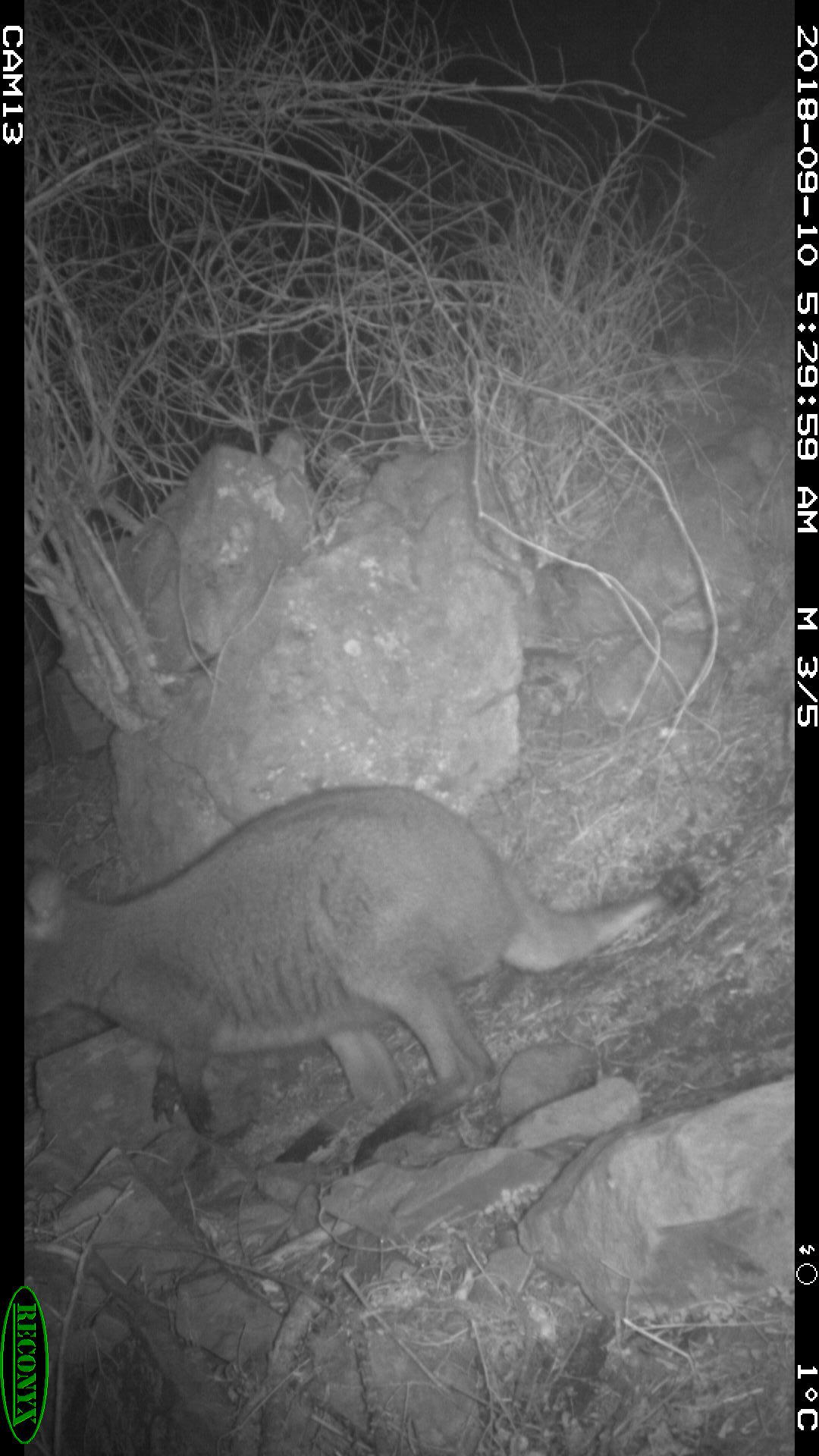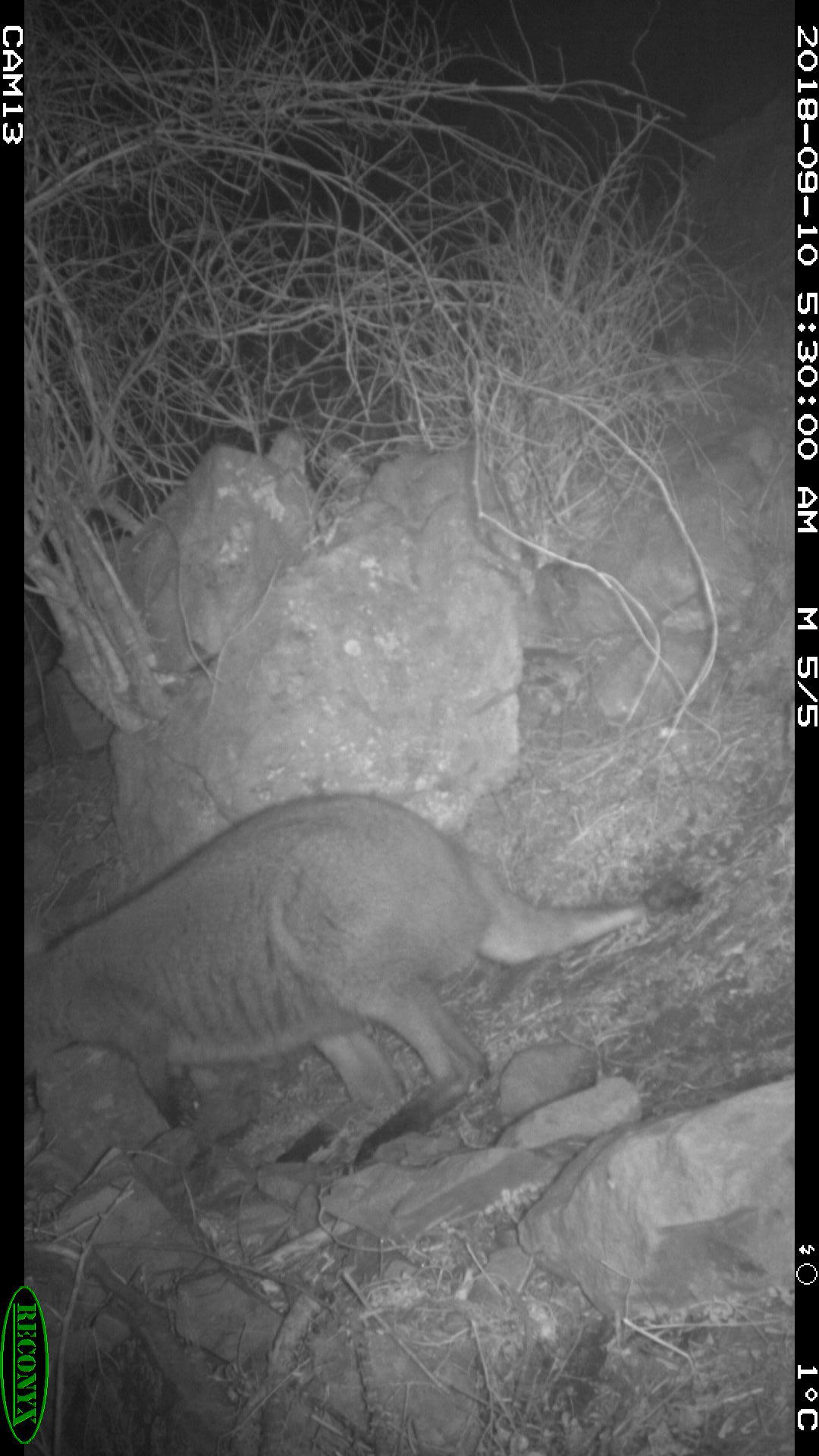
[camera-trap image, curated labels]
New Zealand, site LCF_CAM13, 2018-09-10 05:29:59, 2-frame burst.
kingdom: Animalia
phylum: Chordata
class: Mammalia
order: Diprotodontia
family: Macropodidae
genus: Notamacropus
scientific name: Notamacropus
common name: wallaby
Wallaby (Notamacropus).